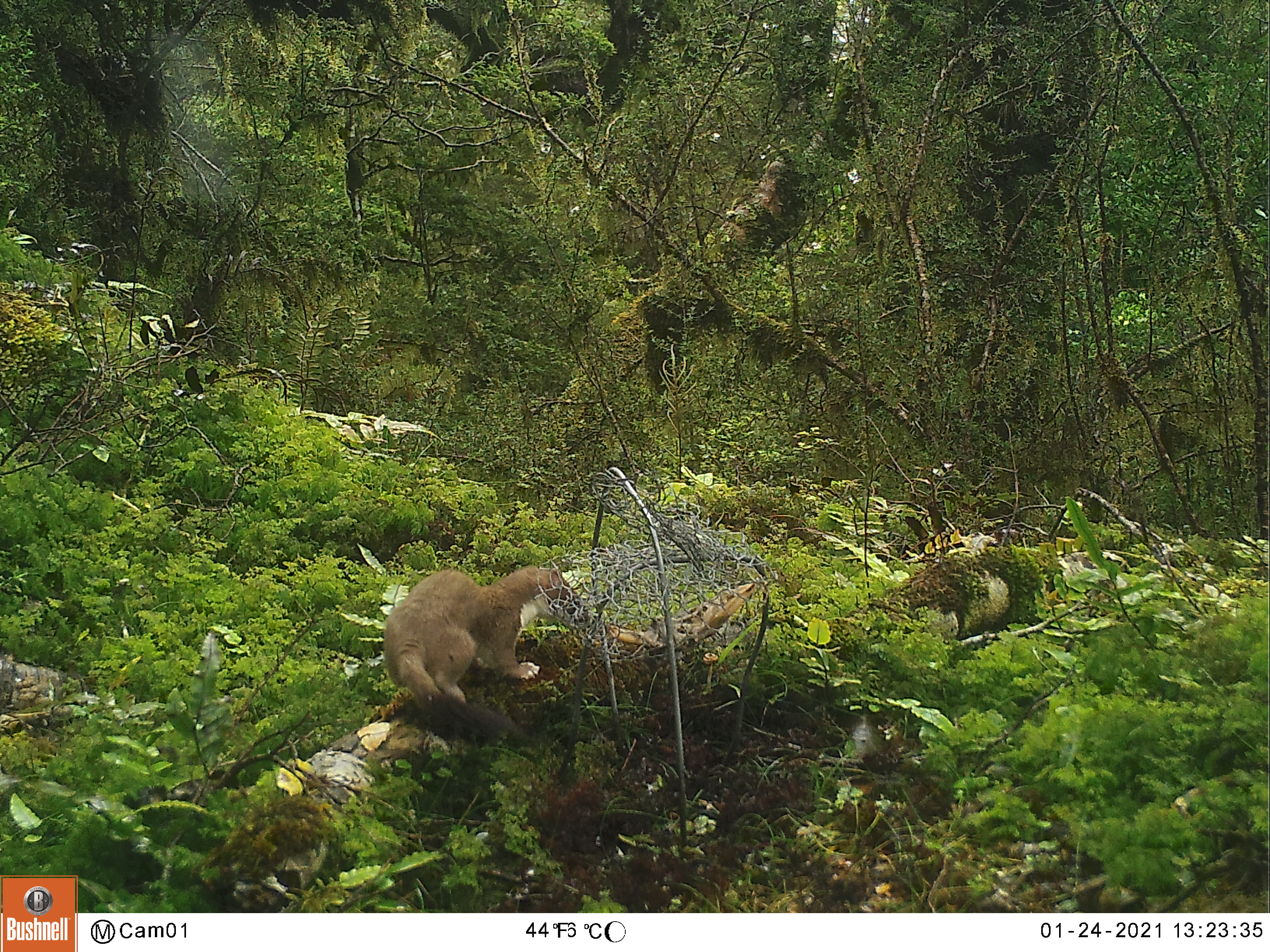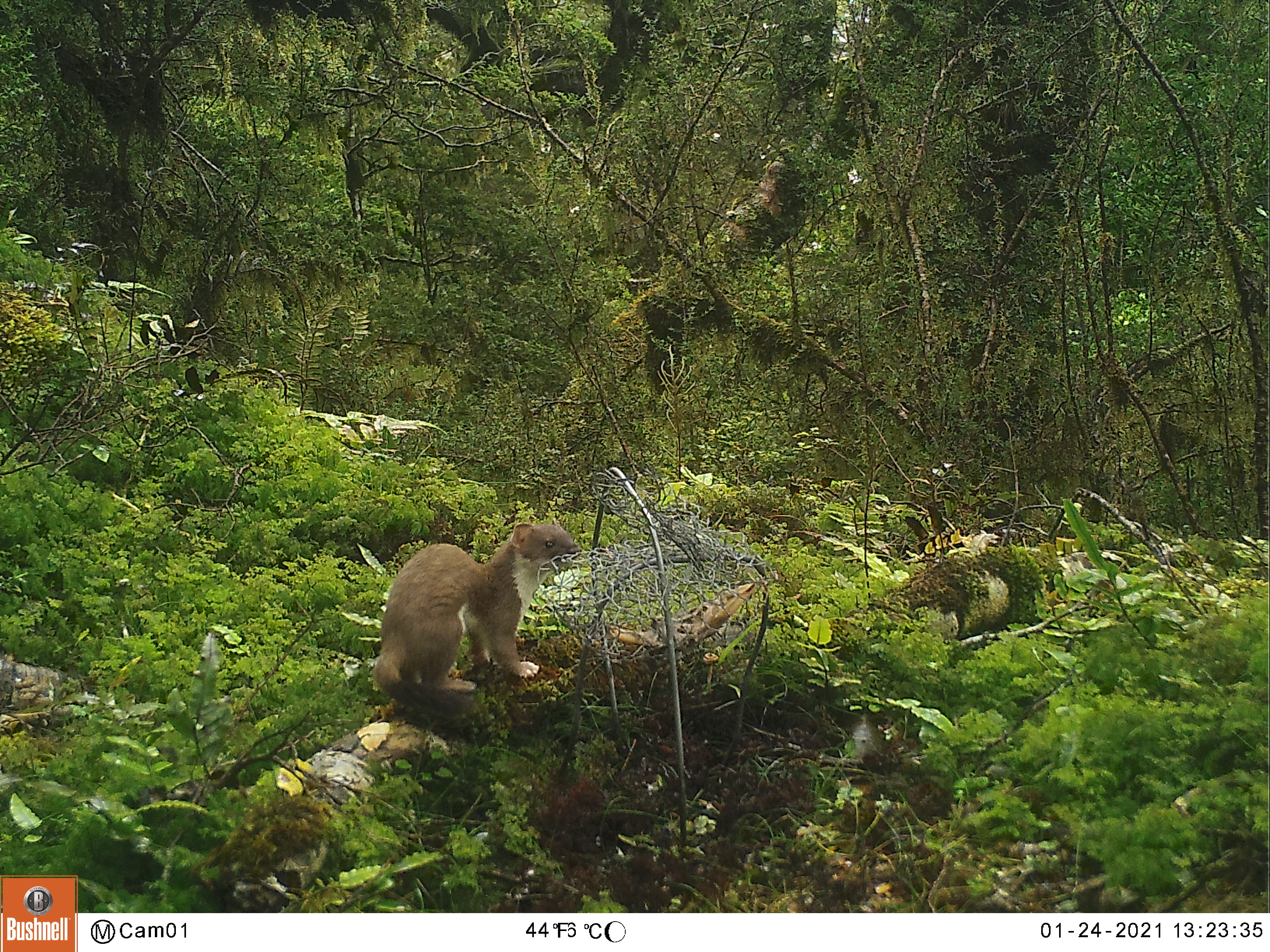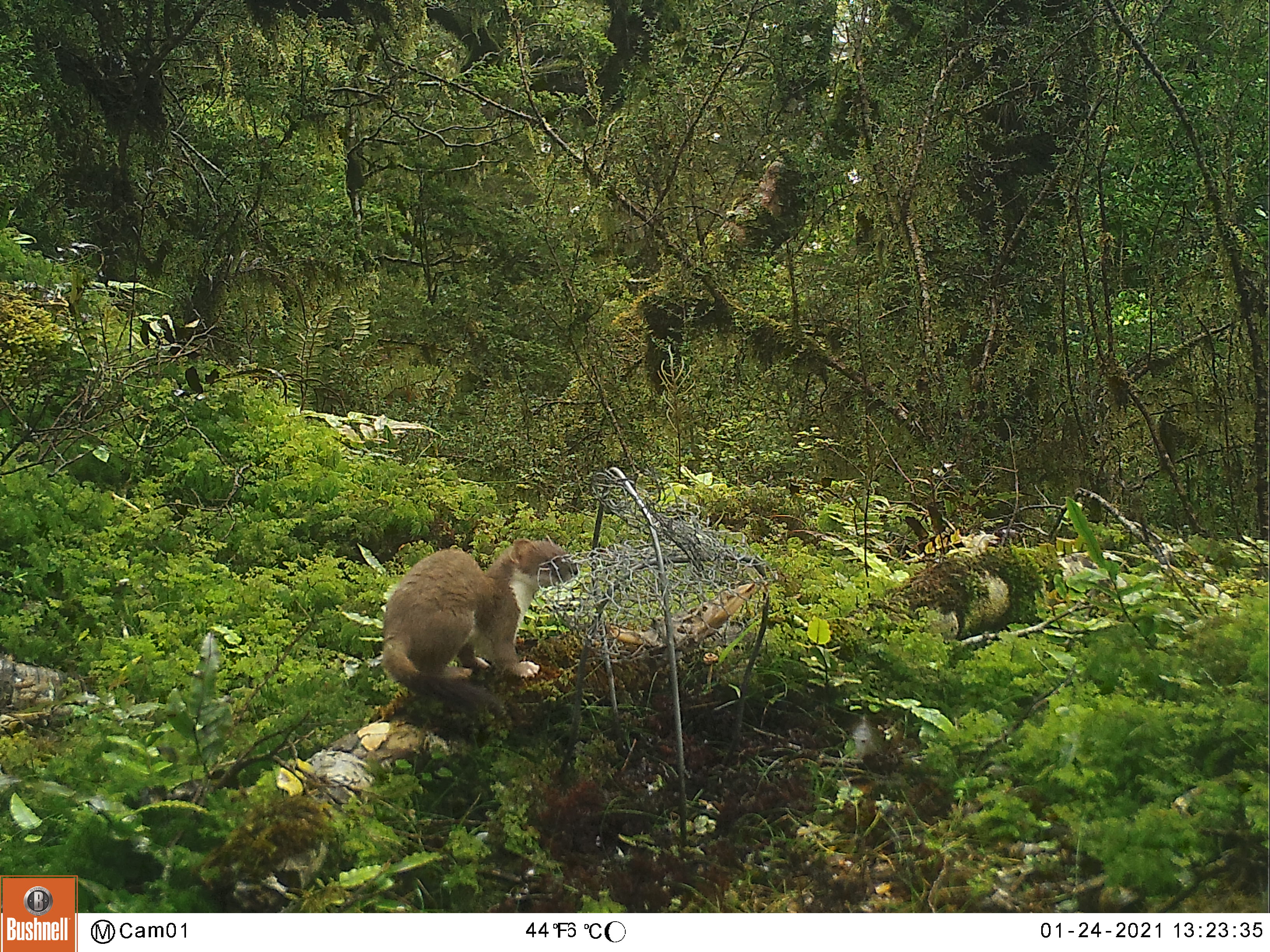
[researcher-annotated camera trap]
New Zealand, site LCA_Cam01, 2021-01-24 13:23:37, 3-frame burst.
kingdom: Animalia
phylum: Chordata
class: Mammalia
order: Carnivora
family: Mustelidae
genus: Mustela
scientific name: Mustela erminea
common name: stoat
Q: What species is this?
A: Stoat (Mustela erminea).